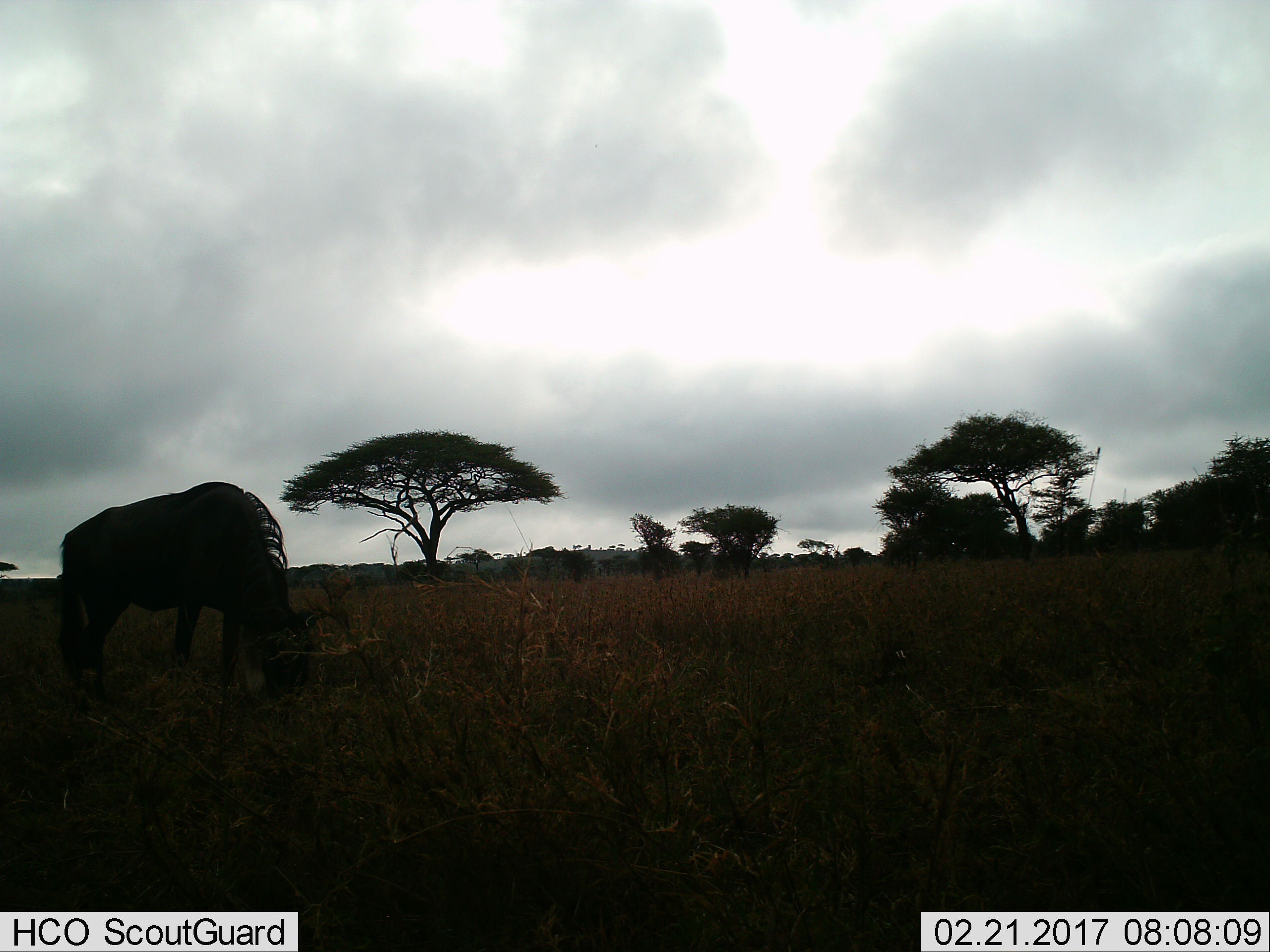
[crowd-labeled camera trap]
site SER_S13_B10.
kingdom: Animalia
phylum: Chordata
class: Mammalia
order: Artiodactyla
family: Bovidae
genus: Connochaetes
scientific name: Connochaetes taurinus taurinus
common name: blue wildebeest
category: wildebeestblue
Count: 1.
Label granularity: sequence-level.